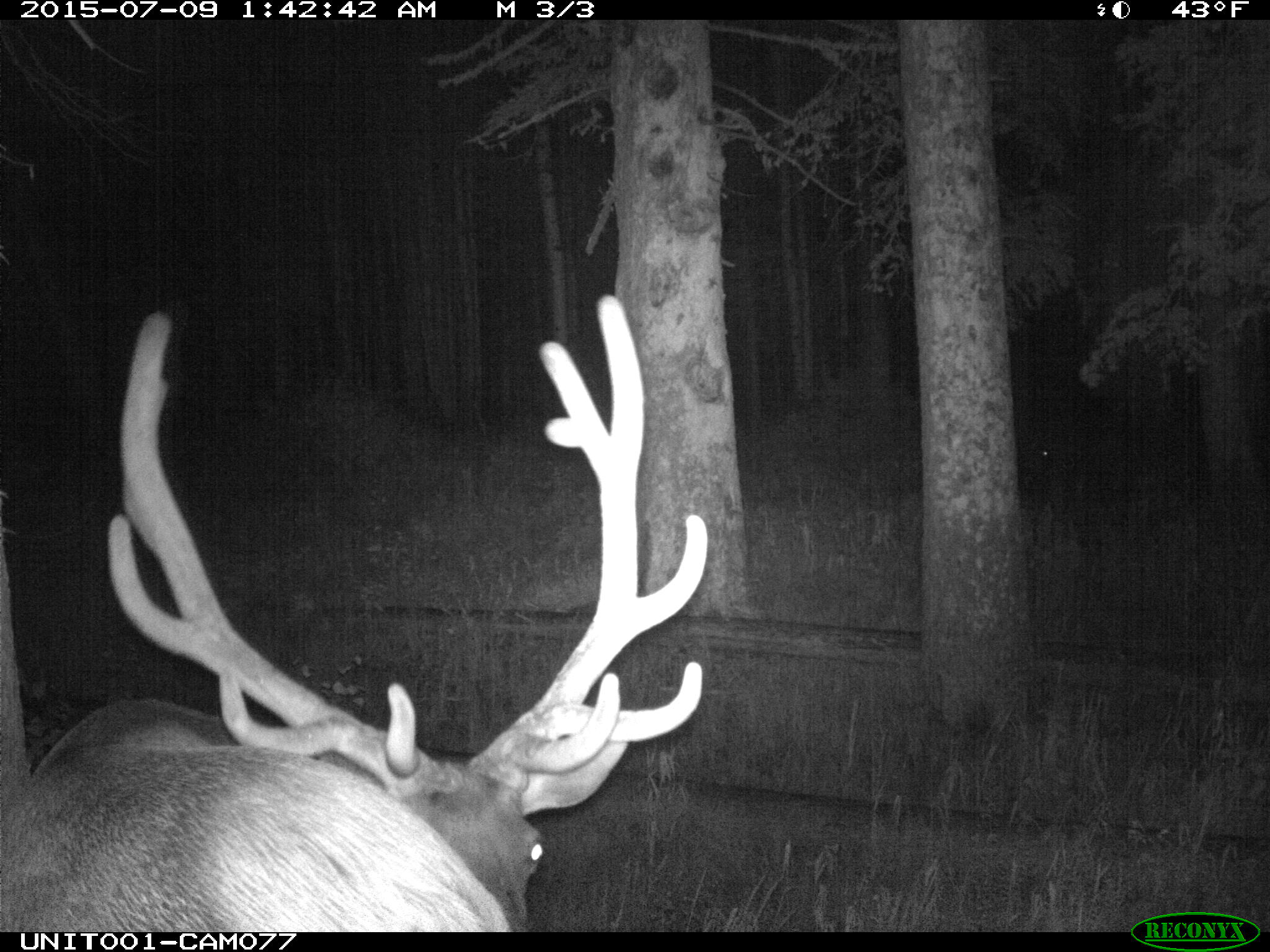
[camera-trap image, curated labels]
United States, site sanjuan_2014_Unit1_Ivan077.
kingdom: Animalia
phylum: Chordata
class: Mammalia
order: Artiodactyla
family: Cervidae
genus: Cervus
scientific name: Cervus elaphus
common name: red deer